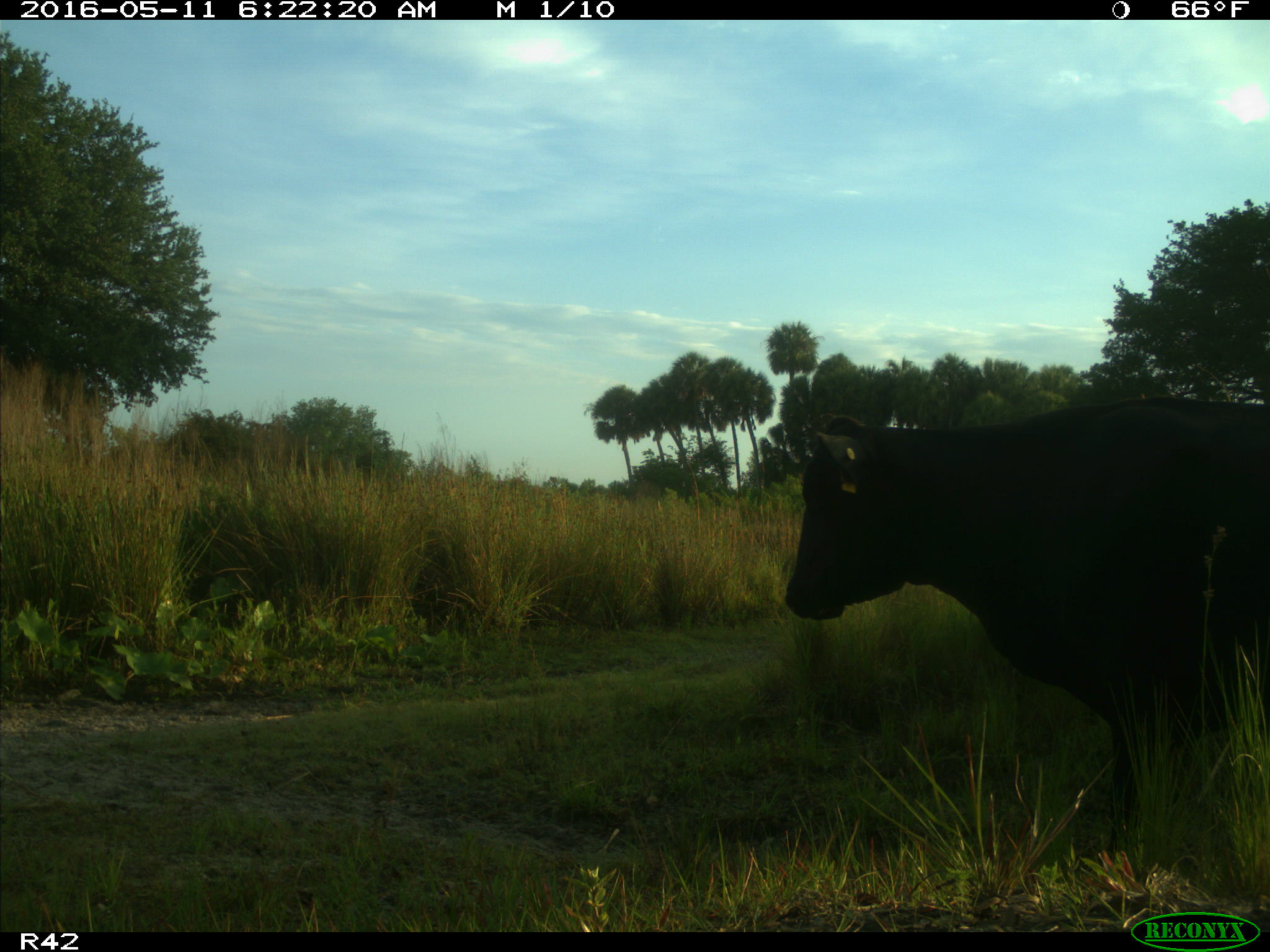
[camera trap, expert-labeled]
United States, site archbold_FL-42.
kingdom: Animalia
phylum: Chordata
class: Mammalia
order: Artiodactyla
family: Bovidae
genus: Bos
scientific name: Bos taurus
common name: domestic cow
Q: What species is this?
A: Bos taurus (domestic cow).